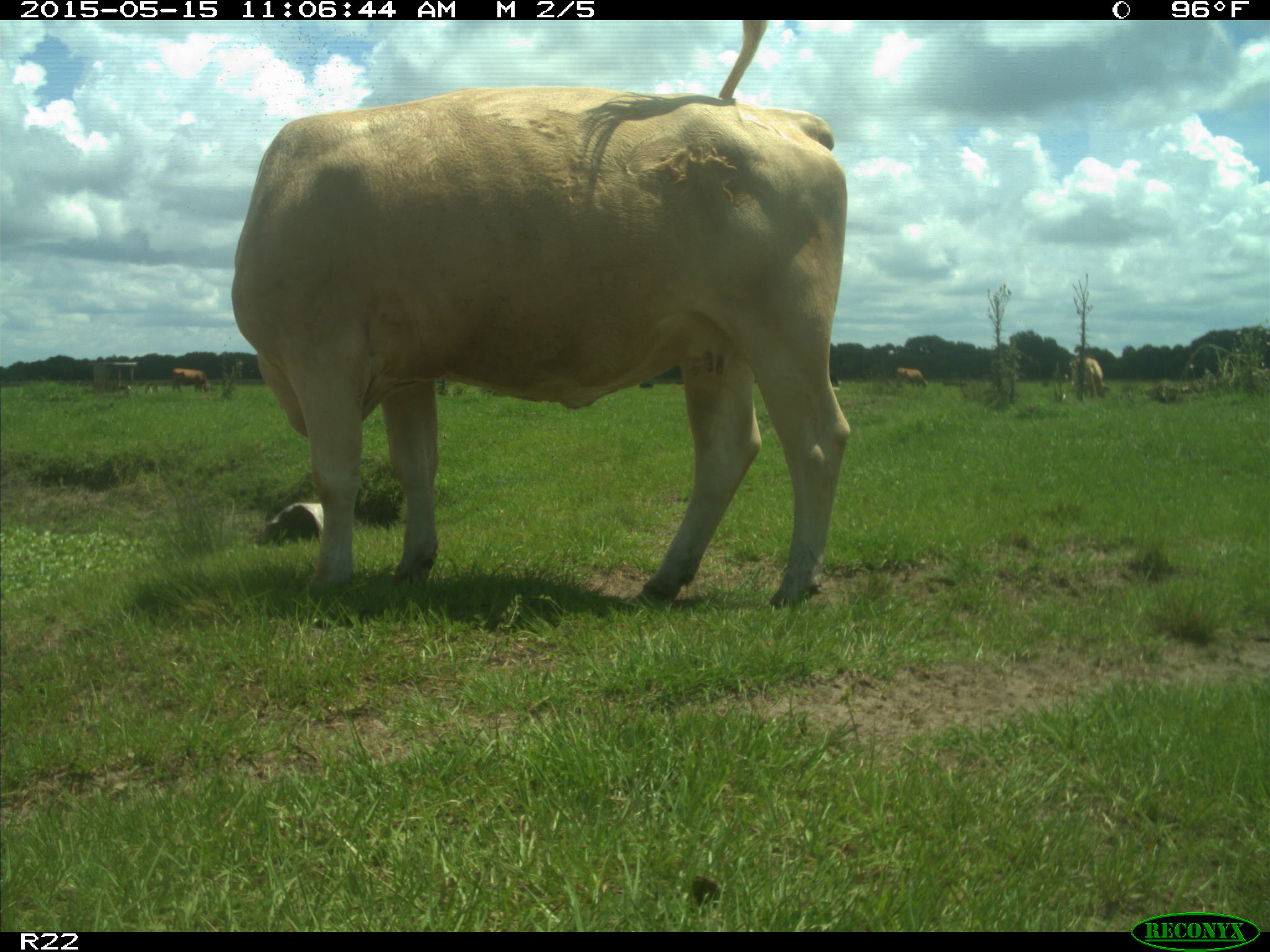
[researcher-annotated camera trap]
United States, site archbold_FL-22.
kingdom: Animalia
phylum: Chordata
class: Mammalia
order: Artiodactyla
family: Bovidae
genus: Bos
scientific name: Bos taurus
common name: domestic cow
Bos taurus (domestic cow).